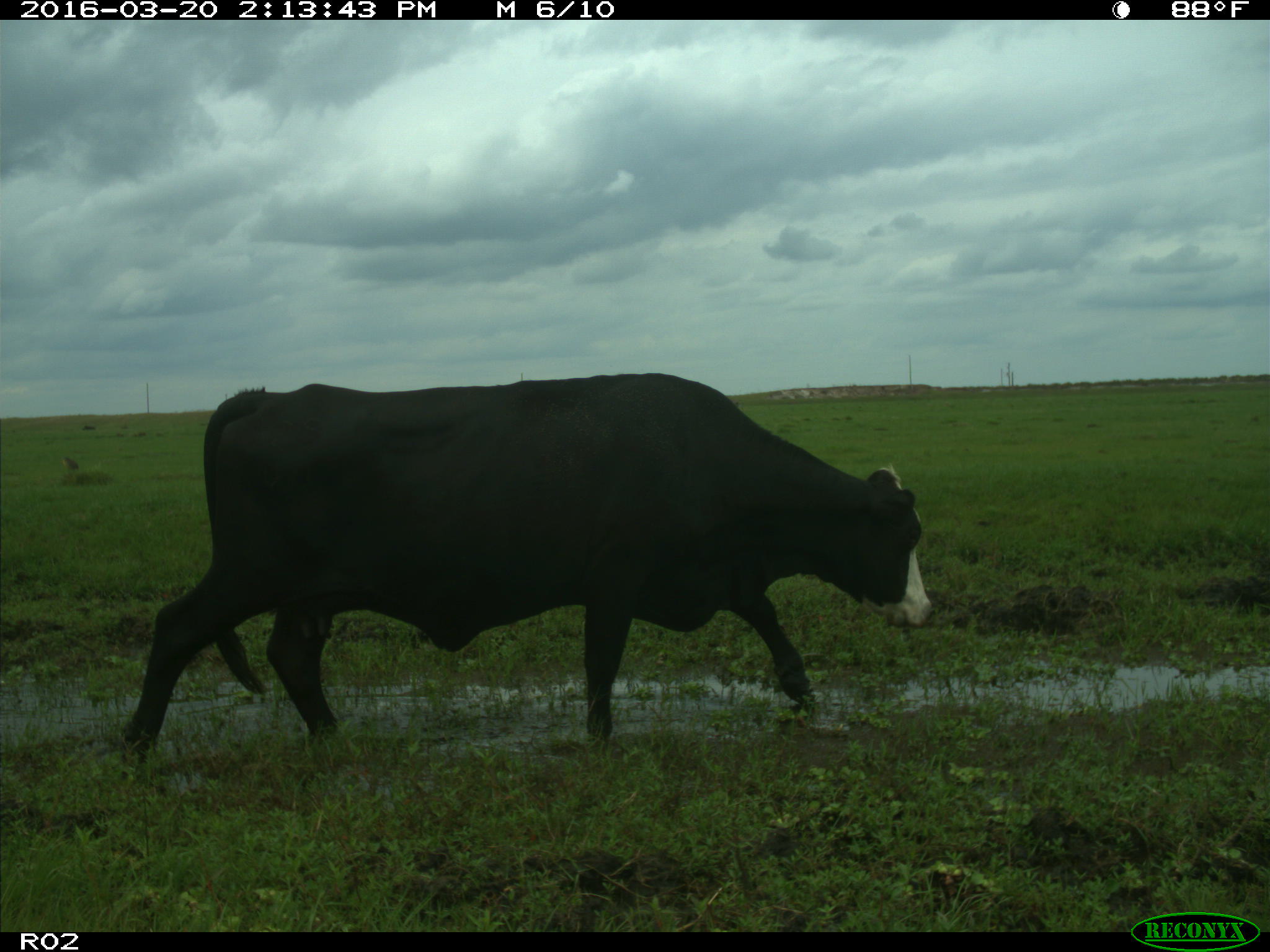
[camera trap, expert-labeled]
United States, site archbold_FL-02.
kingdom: Animalia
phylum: Chordata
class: Mammalia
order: Artiodactyla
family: Bovidae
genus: Bos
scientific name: Bos taurus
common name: domestic cow